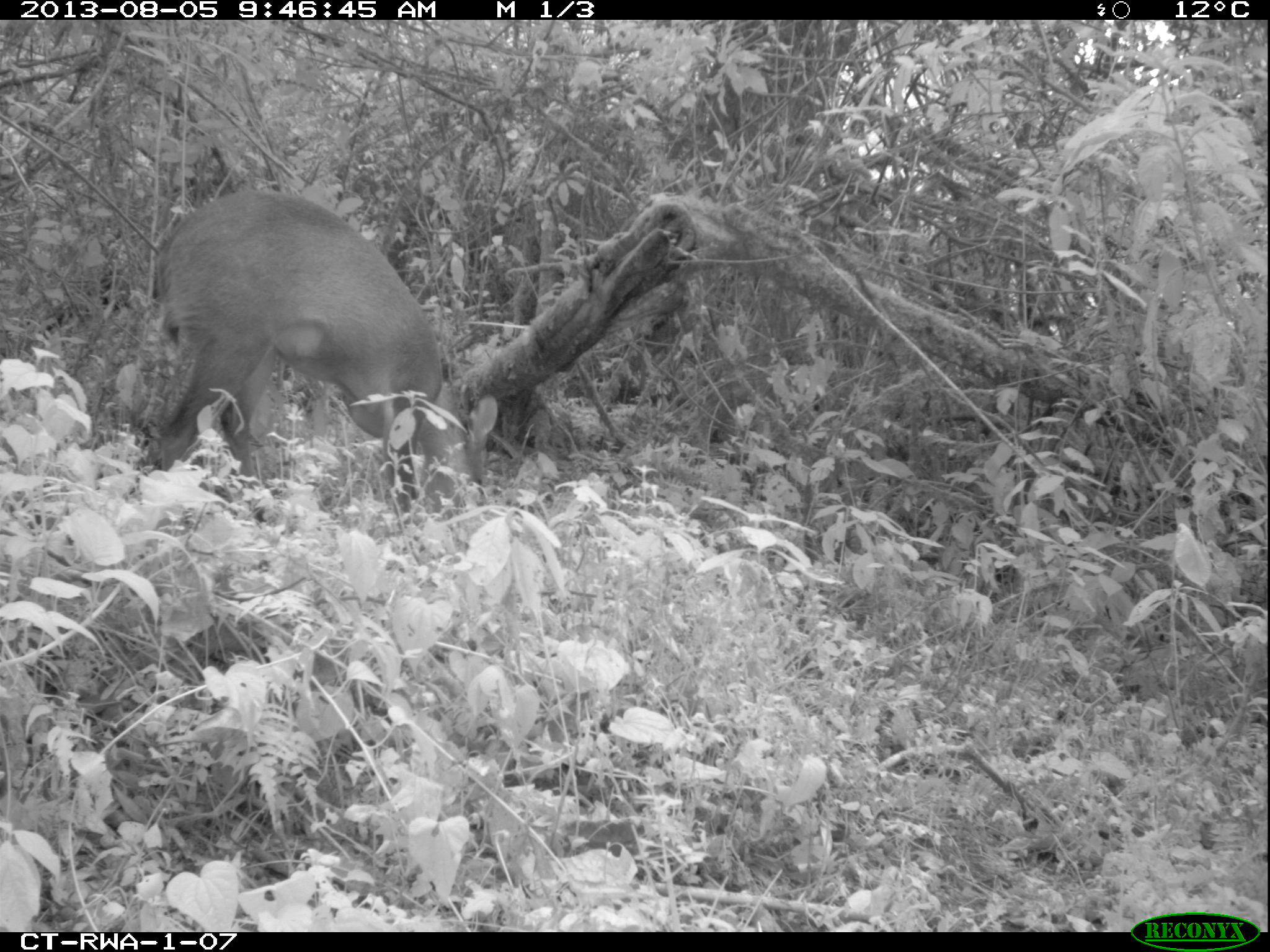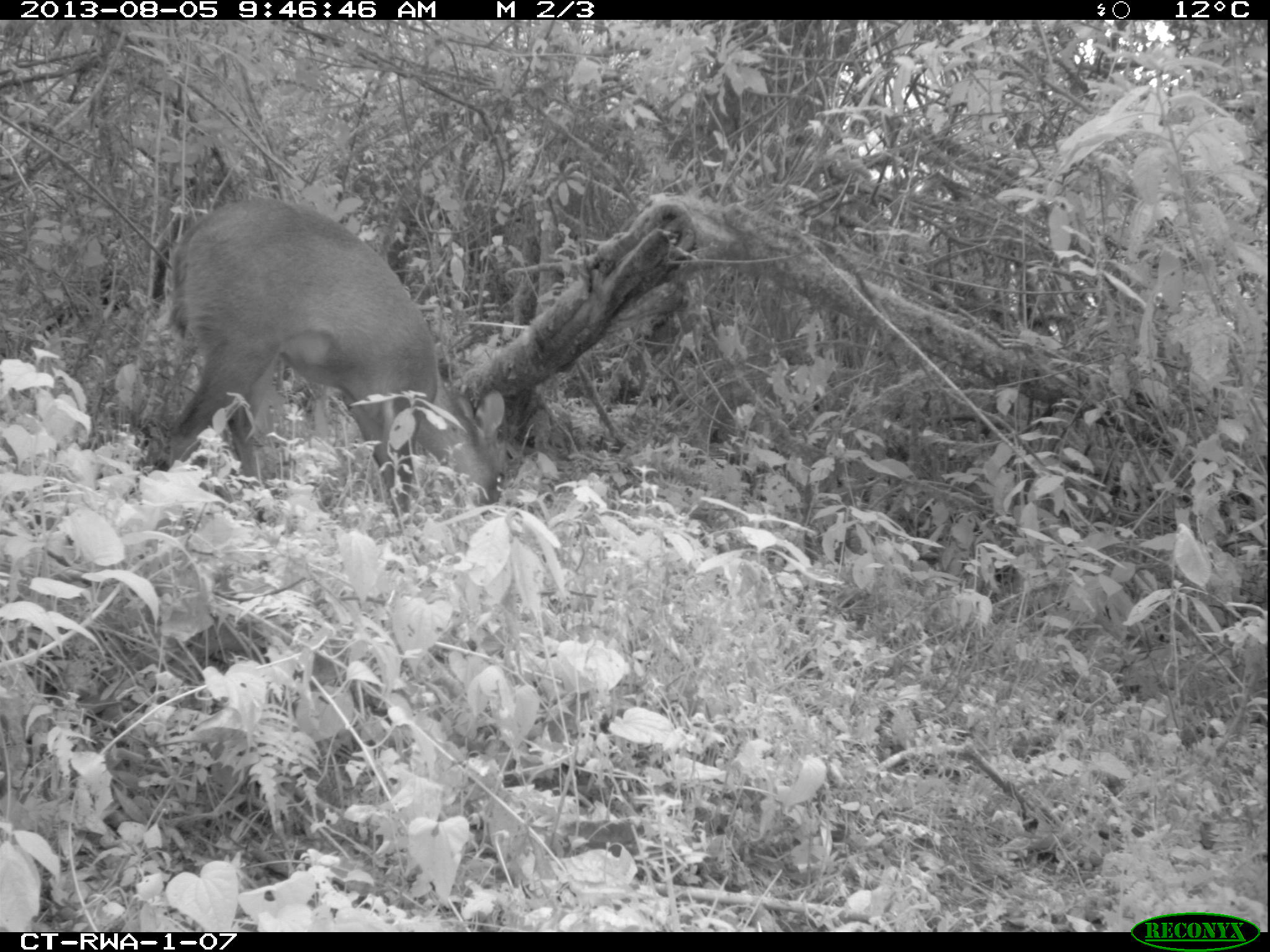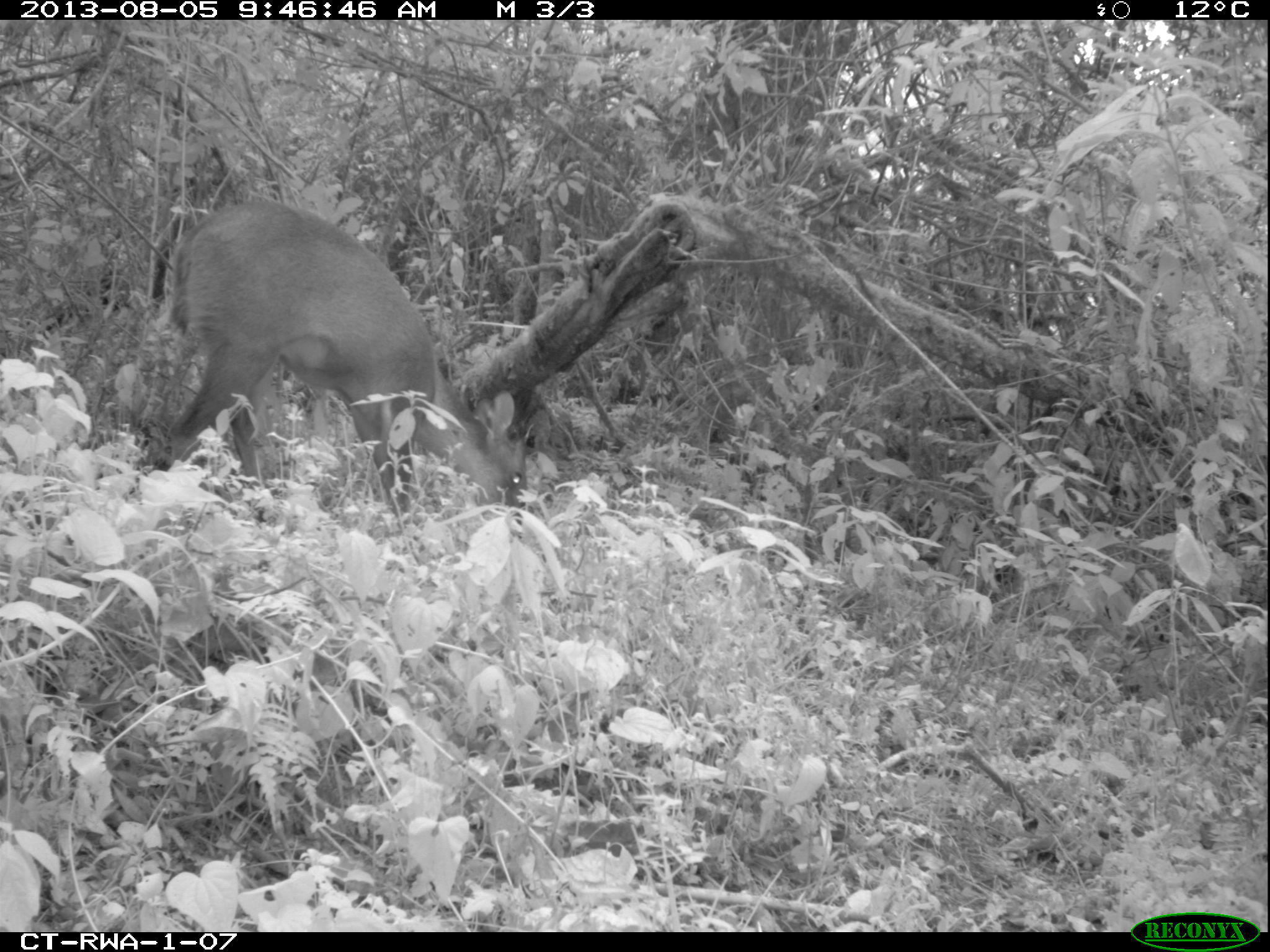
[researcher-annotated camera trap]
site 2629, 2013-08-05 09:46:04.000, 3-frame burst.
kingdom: Animalia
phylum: Chordata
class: Mammalia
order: Artiodactyla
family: Bovidae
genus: Cephalophus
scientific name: Cephalophus nigrifrons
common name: black-fronted duiker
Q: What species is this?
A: Cephalophus nigrifrons (black-fronted duiker).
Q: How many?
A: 1.